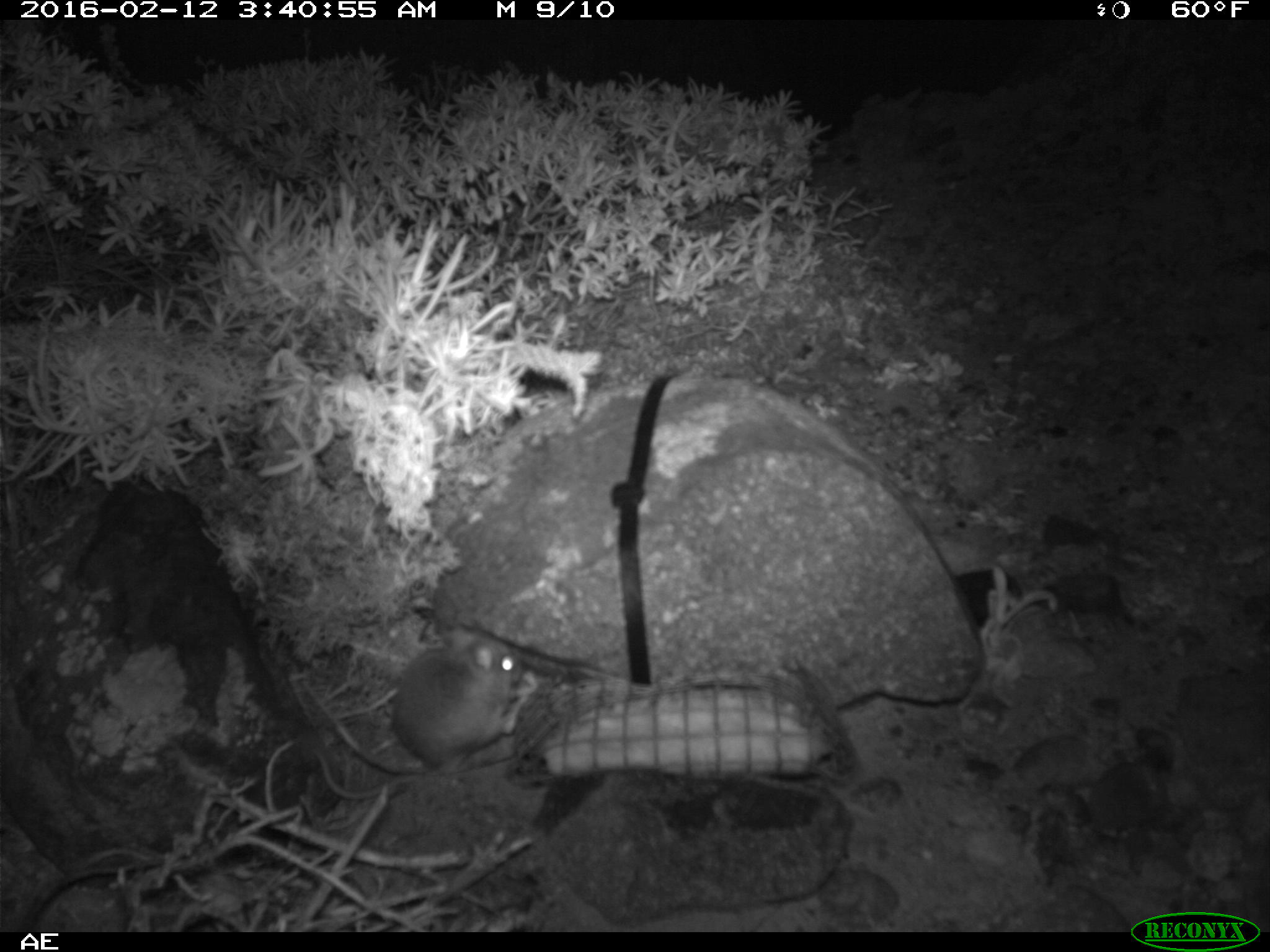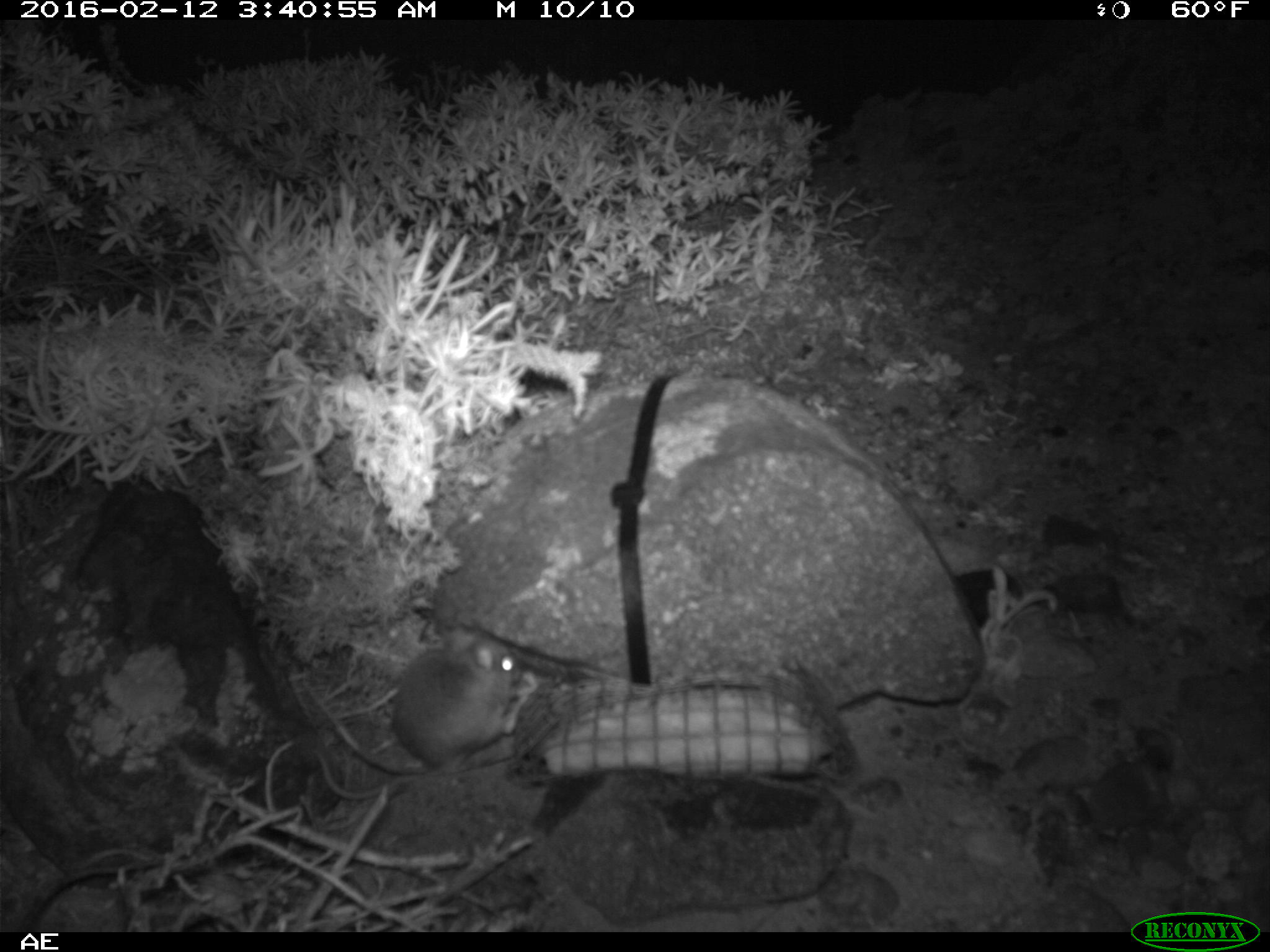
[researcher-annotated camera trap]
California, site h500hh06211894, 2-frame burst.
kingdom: Animalia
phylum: Chordata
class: Mammalia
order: Rodentia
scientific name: Rodentia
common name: rodent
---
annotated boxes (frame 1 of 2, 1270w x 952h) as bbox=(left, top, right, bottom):
rodent: bbox=(312, 625, 522, 803)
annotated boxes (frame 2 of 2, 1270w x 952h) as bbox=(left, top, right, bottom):
rodent: bbox=(312, 624, 525, 798)